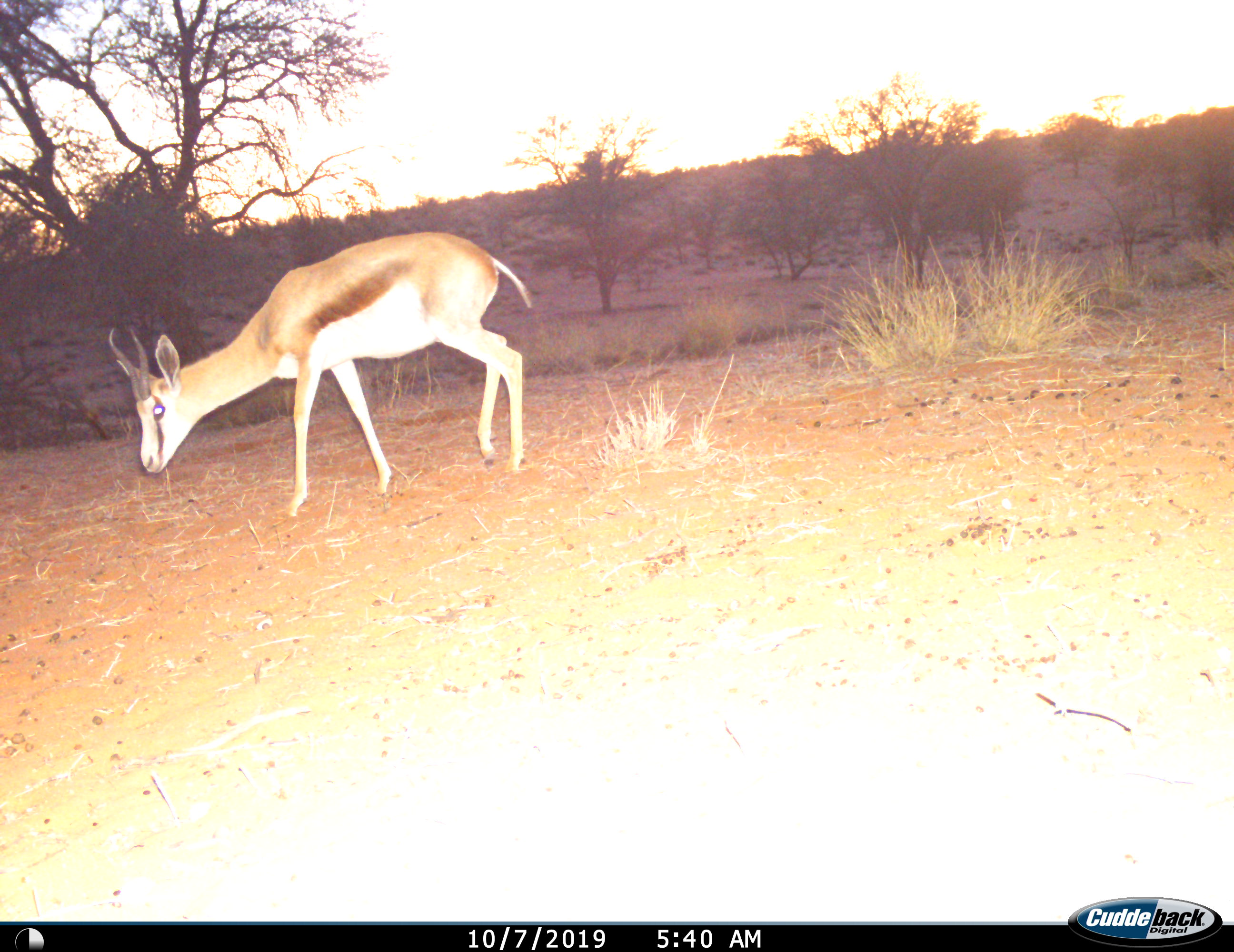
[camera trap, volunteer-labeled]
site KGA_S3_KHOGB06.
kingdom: Animalia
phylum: Chordata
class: Mammalia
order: Artiodactyla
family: Bovidae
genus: Antidorcas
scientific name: Antidorcas marsupialis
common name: springbok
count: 1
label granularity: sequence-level